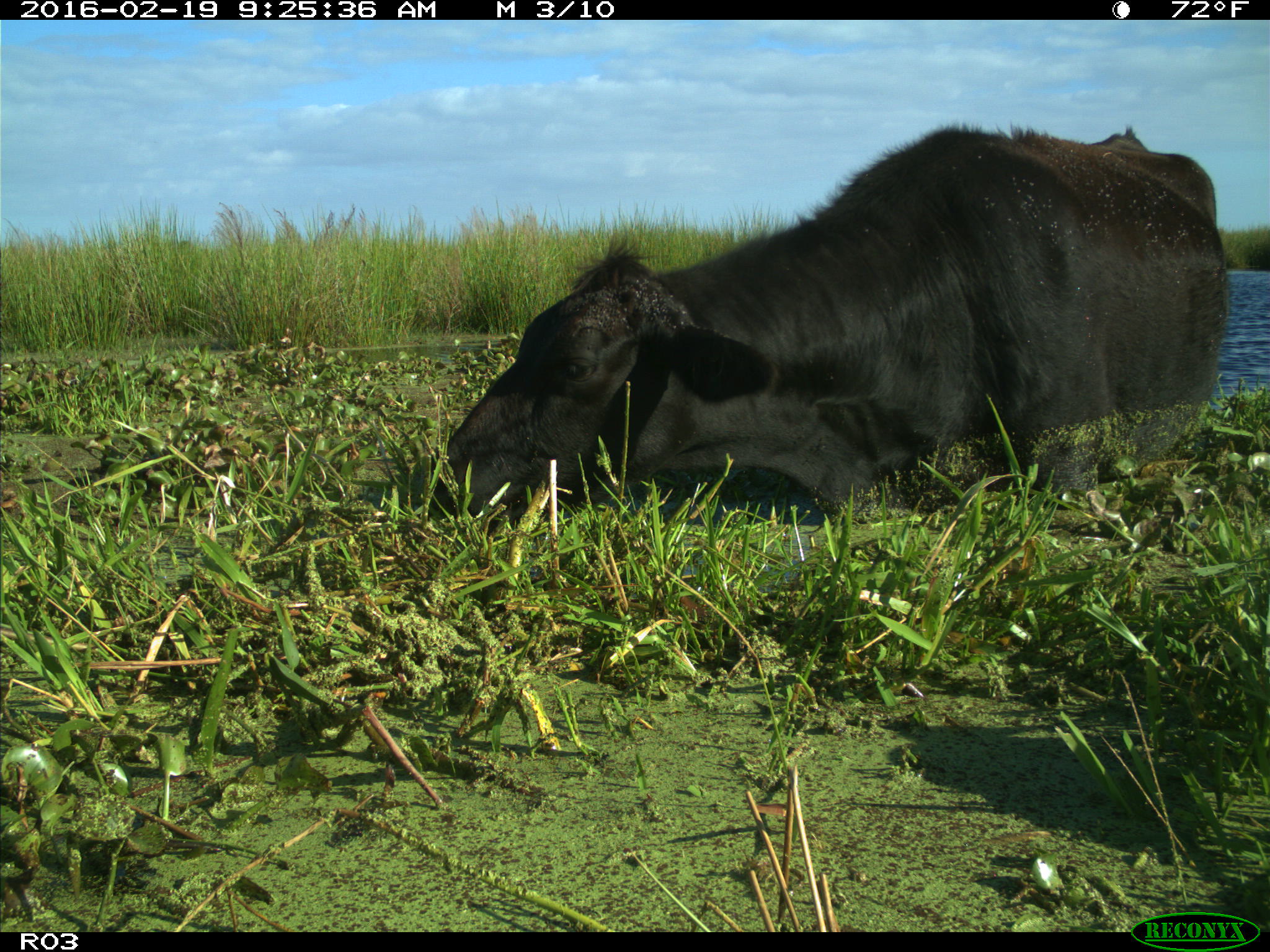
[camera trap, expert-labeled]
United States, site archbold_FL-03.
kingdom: Animalia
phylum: Chordata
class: Mammalia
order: Artiodactyla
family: Bovidae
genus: Bos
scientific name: Bos taurus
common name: domestic cow